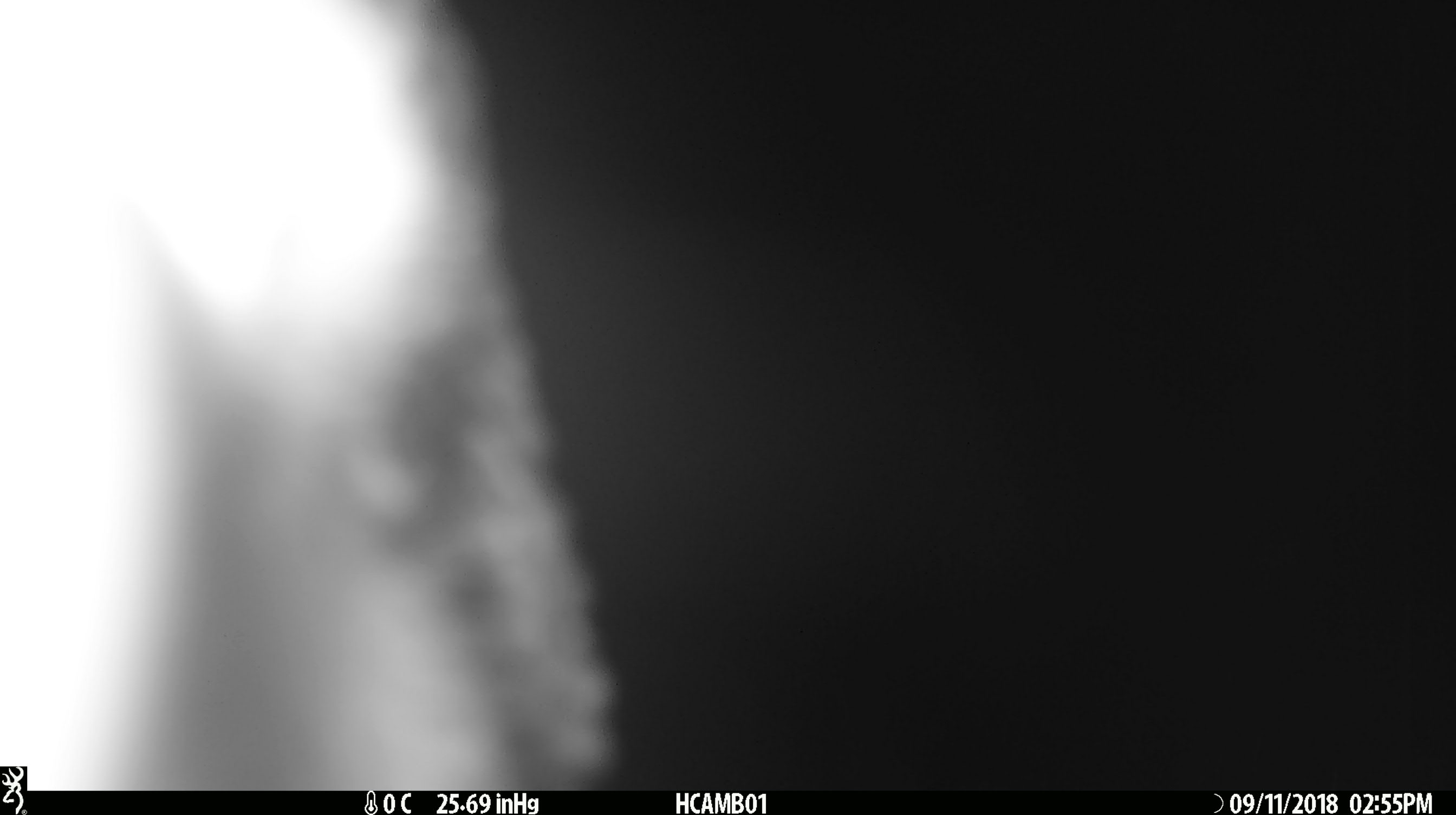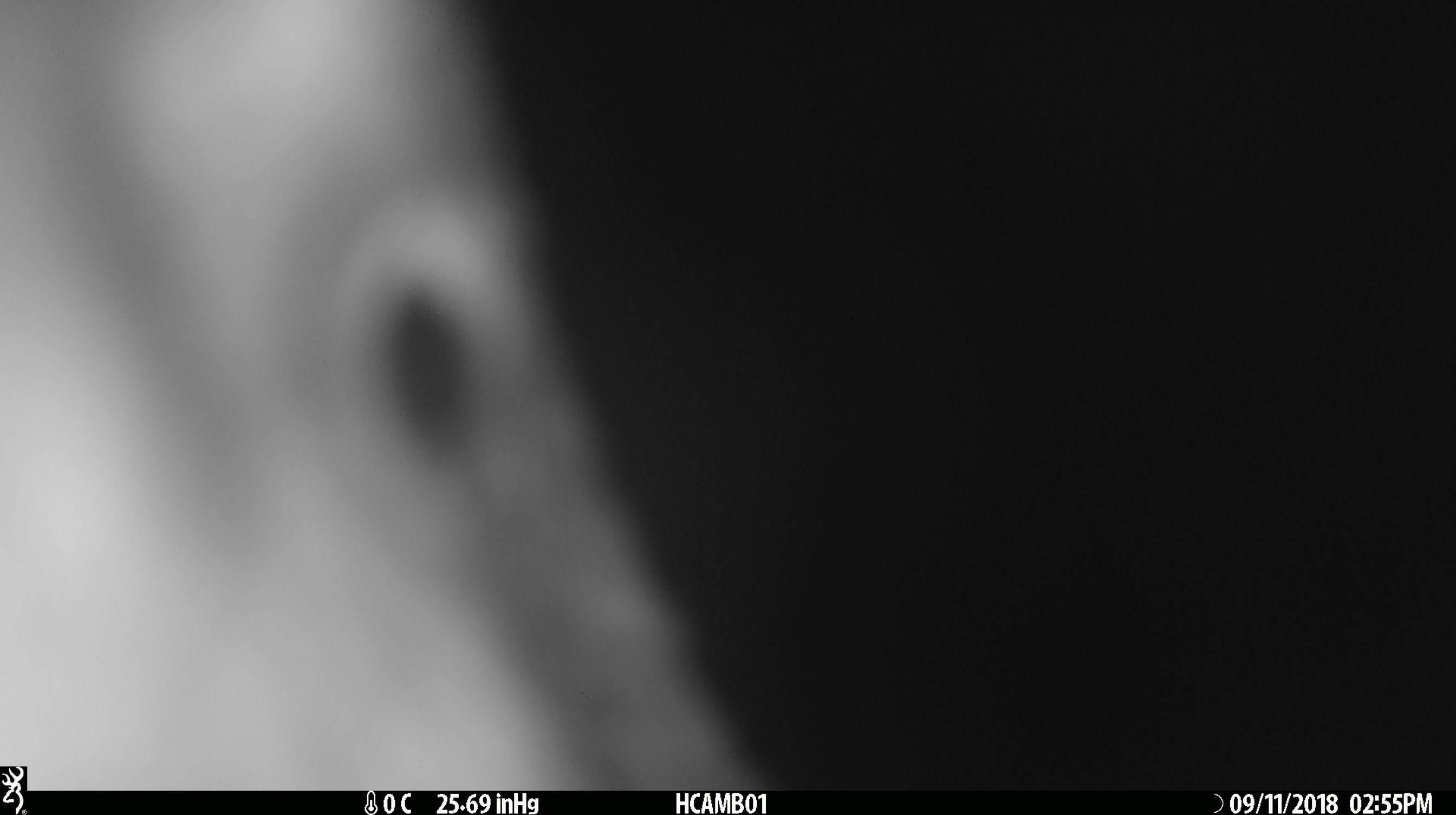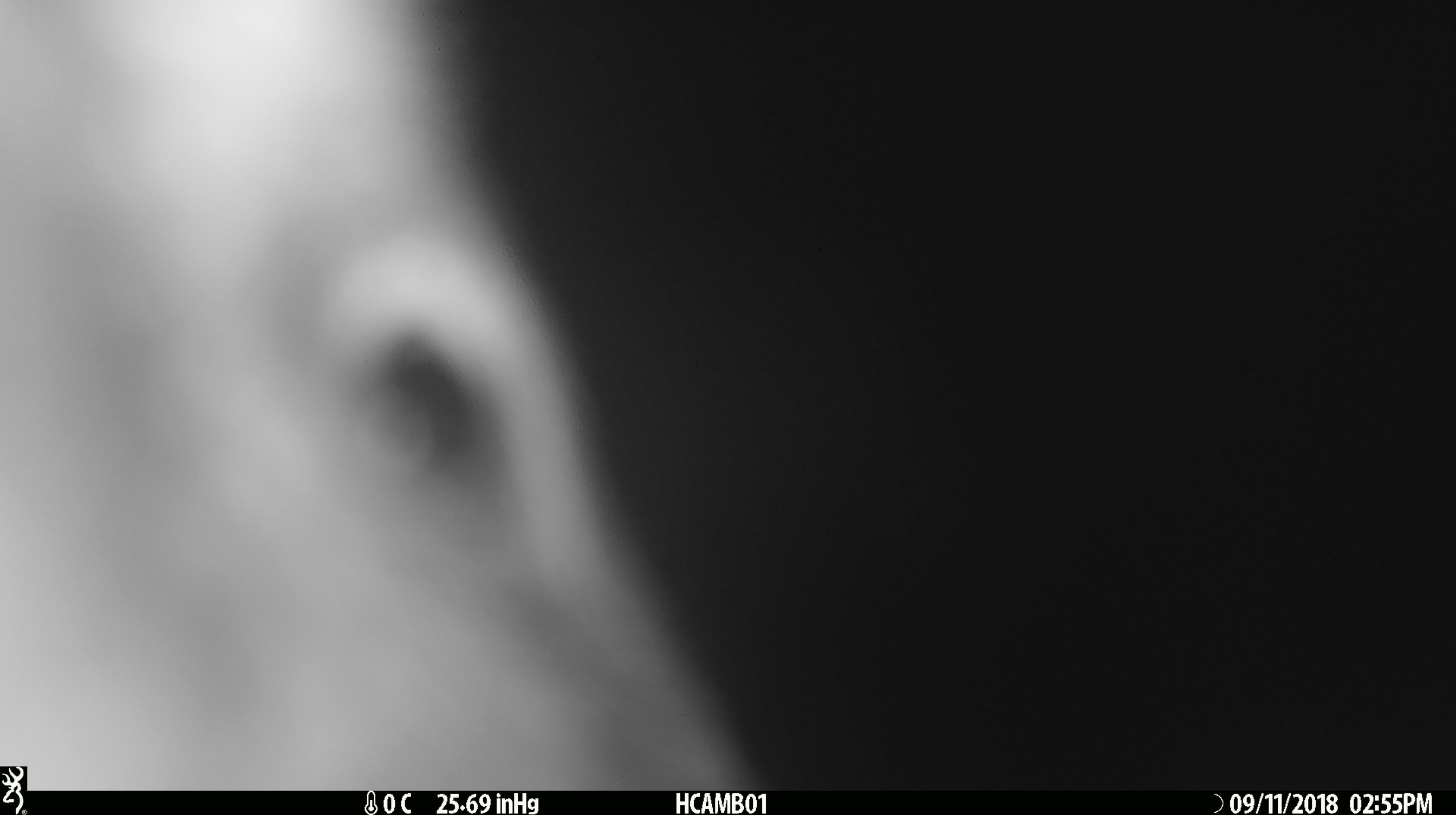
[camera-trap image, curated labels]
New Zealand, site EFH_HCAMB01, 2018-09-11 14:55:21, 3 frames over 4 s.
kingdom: Animalia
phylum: Chordata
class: Aves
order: Psittaciformes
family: Strigopidae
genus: Nestor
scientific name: Nestor notabilis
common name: kea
Kea (Nestor notabilis).